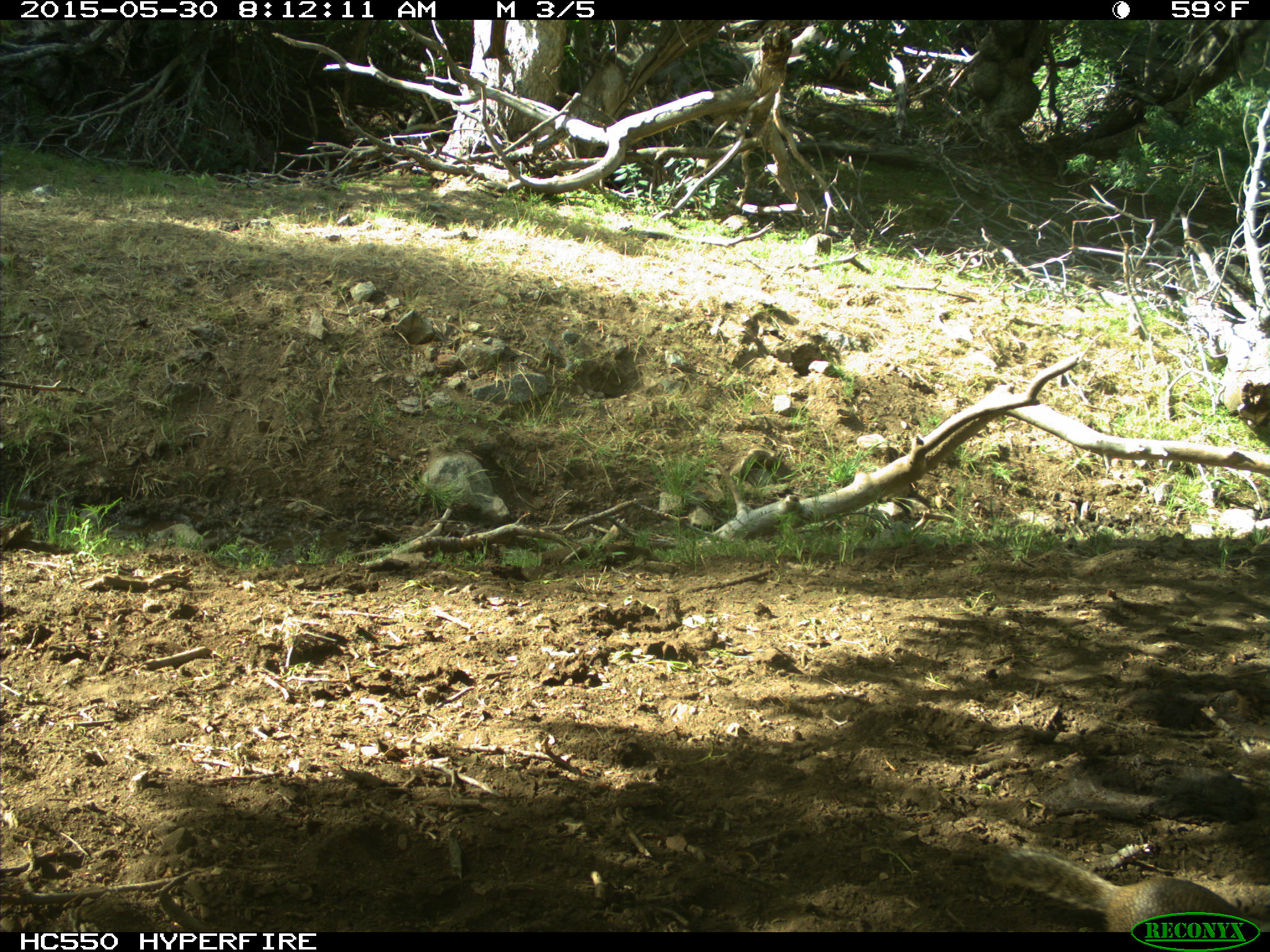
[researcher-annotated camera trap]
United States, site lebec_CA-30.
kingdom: Animalia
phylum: Chordata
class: Mammalia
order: Rodentia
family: Sciuridae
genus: Otospermophilus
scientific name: Otospermophilus beecheyi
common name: california ground squirrel